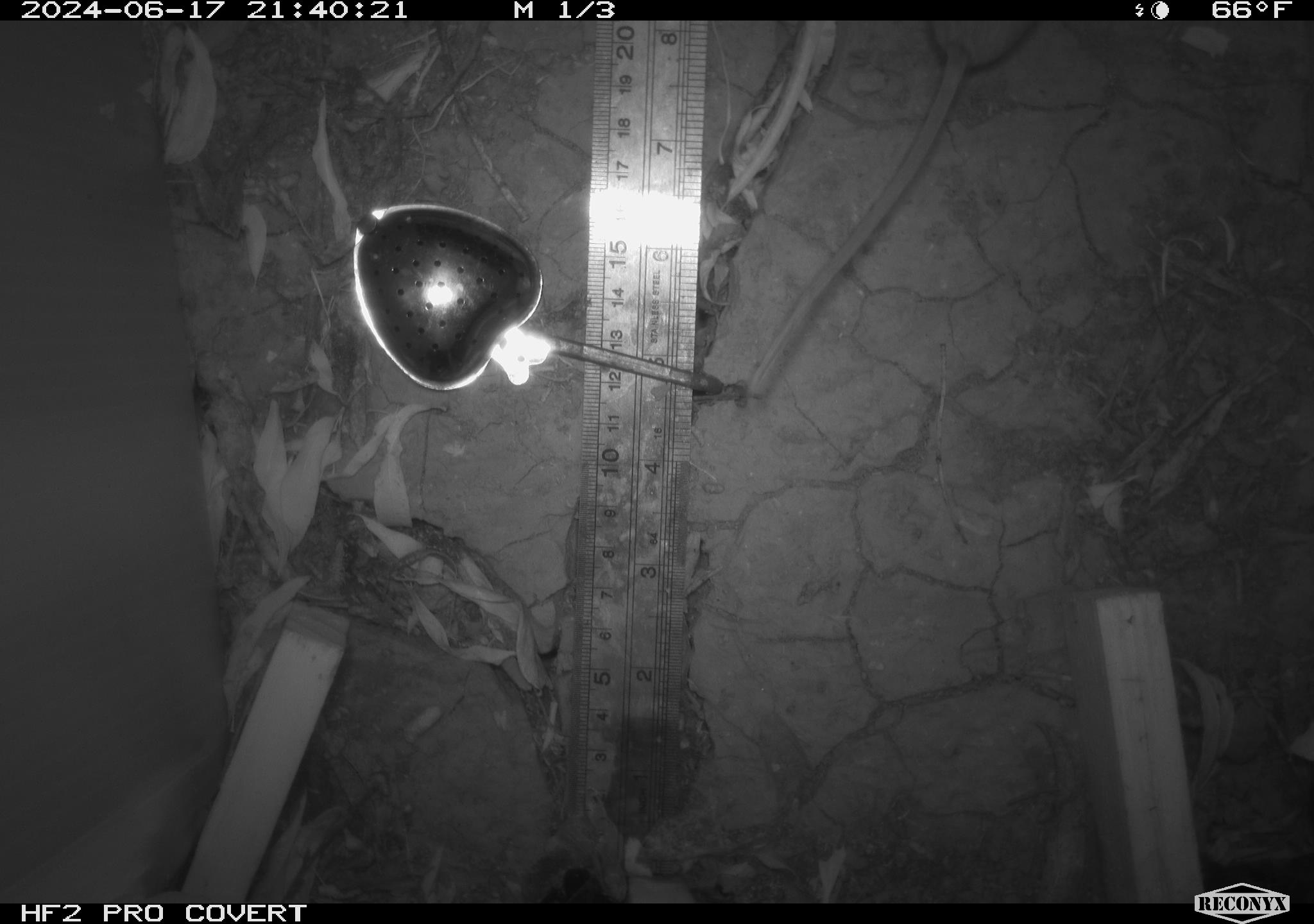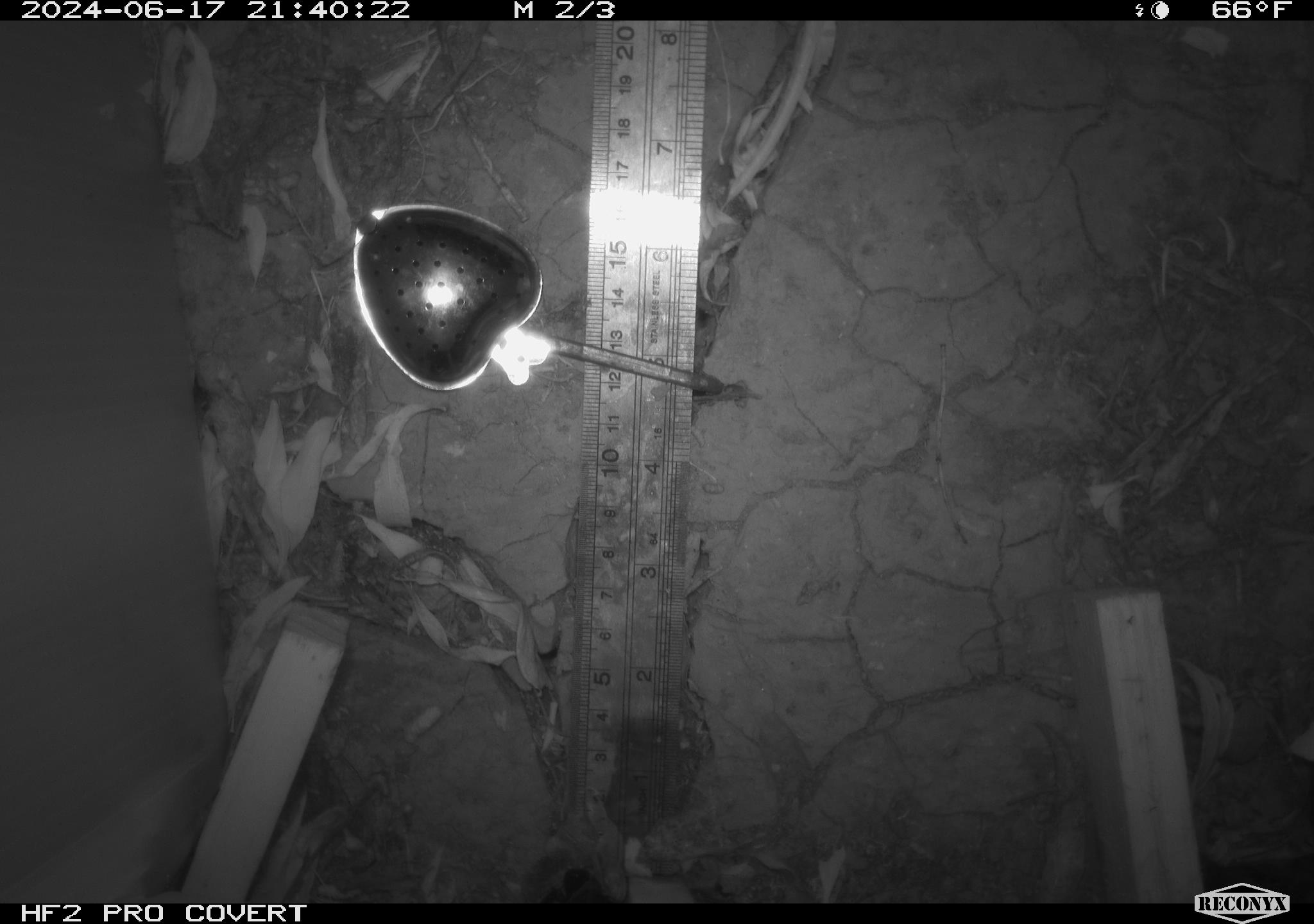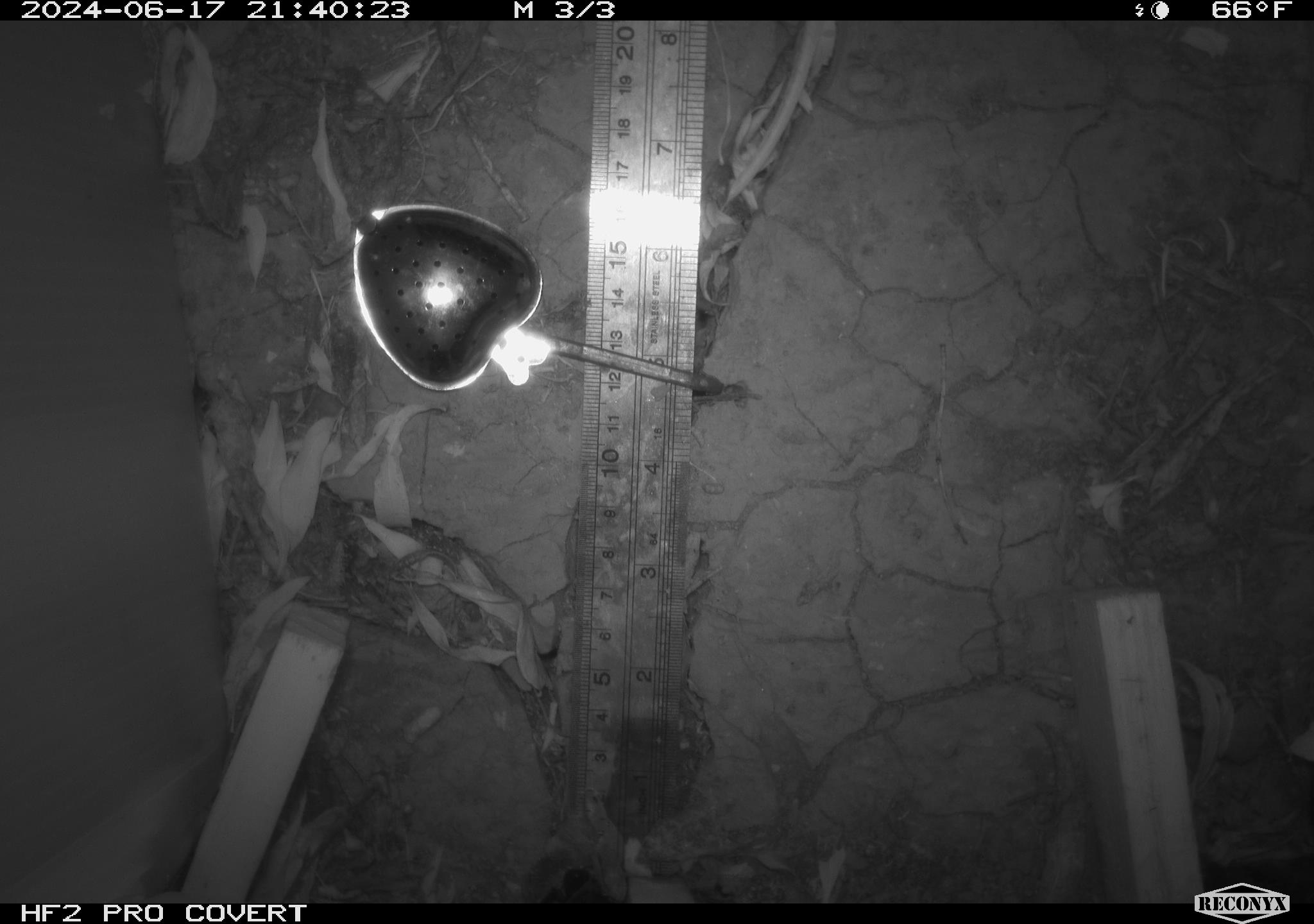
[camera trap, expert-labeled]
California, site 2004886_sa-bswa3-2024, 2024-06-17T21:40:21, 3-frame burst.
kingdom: Animalia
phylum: Chordata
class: Mammalia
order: Rodentia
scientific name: Rodentia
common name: mouse species